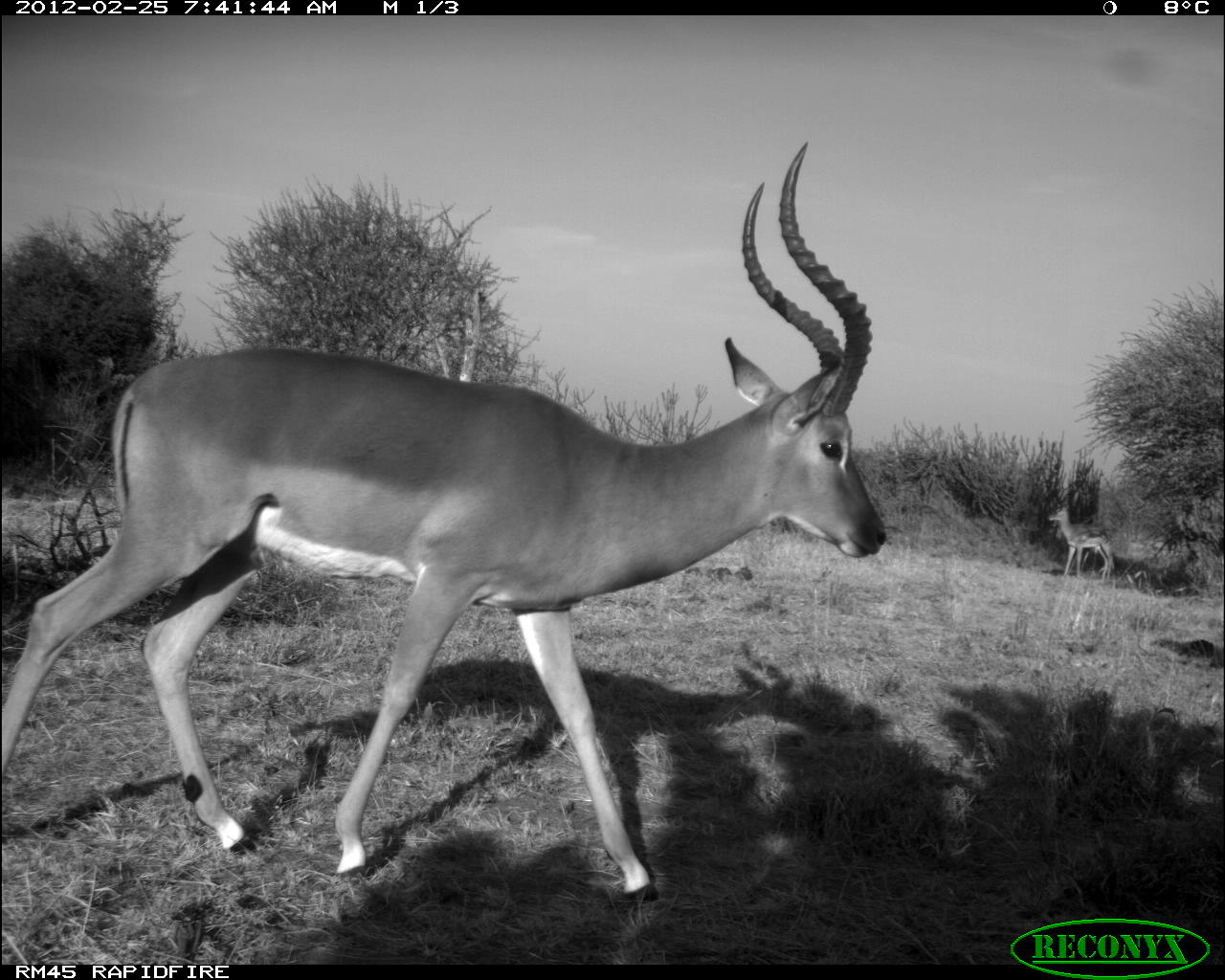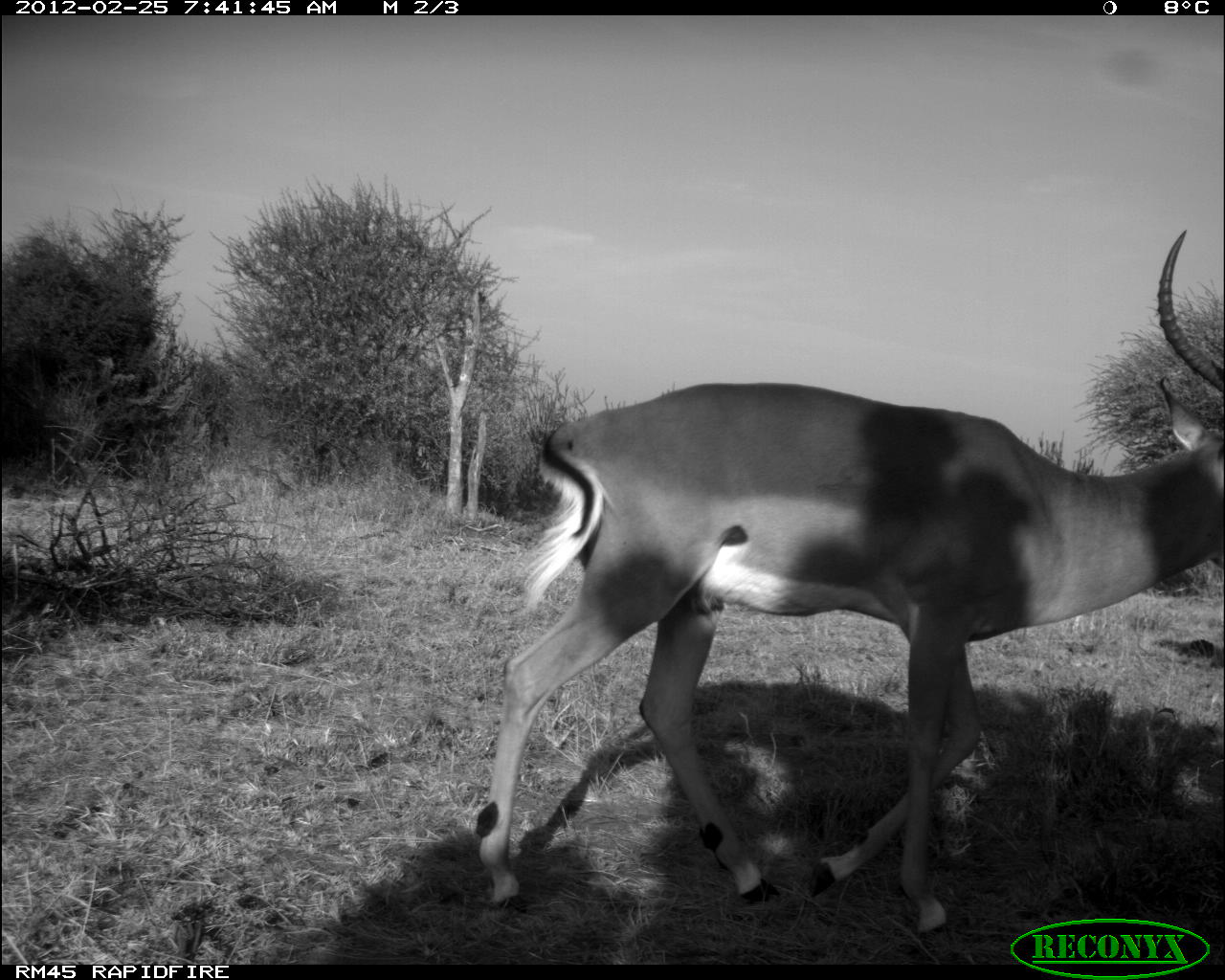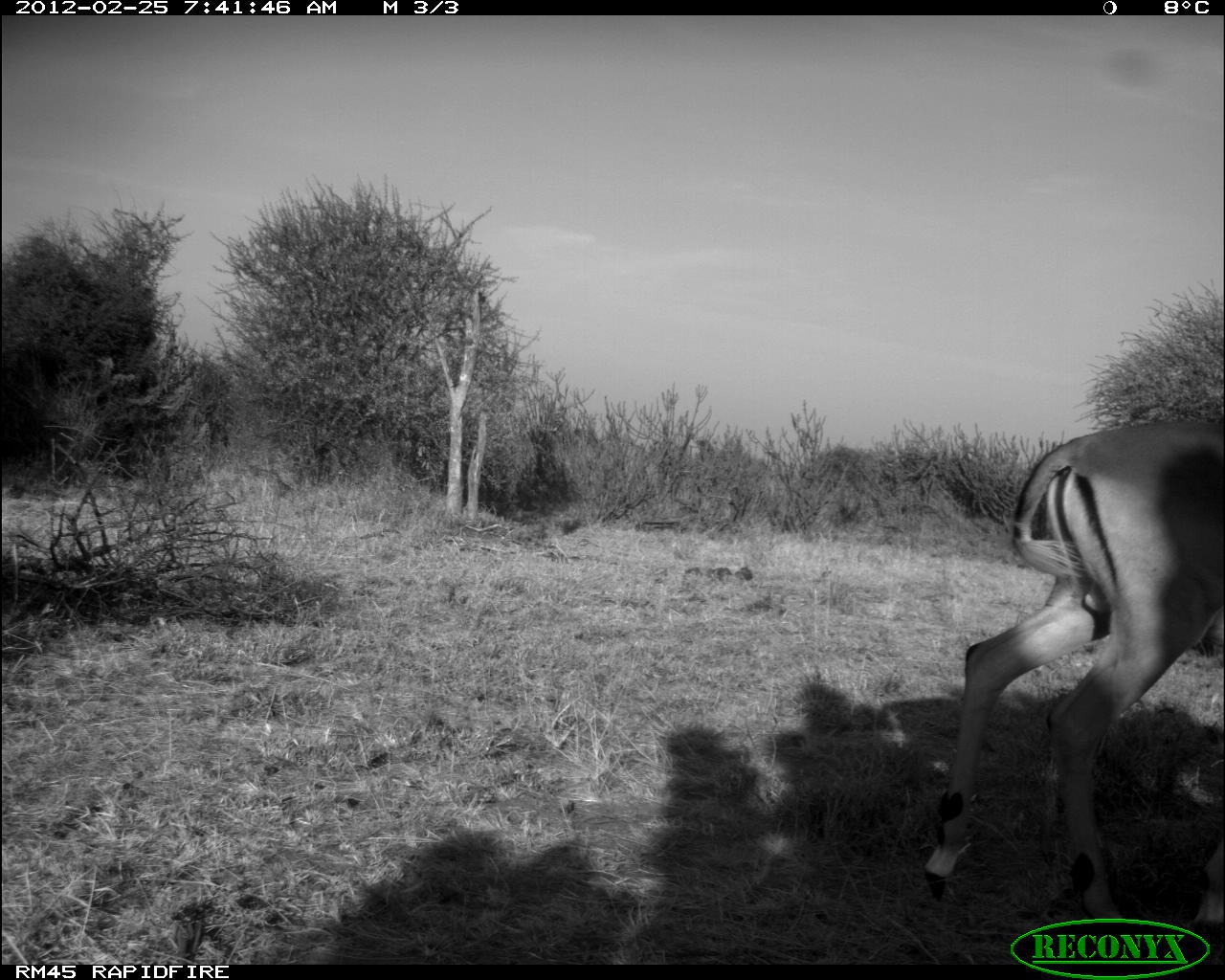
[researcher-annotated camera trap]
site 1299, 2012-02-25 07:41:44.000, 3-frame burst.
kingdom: Animalia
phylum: Chordata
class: Mammalia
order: Artiodactyla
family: Bovidae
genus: Aepyceros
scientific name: Aepyceros melampus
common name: impala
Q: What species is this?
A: Aepyceros melampus (impala).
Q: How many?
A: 2.